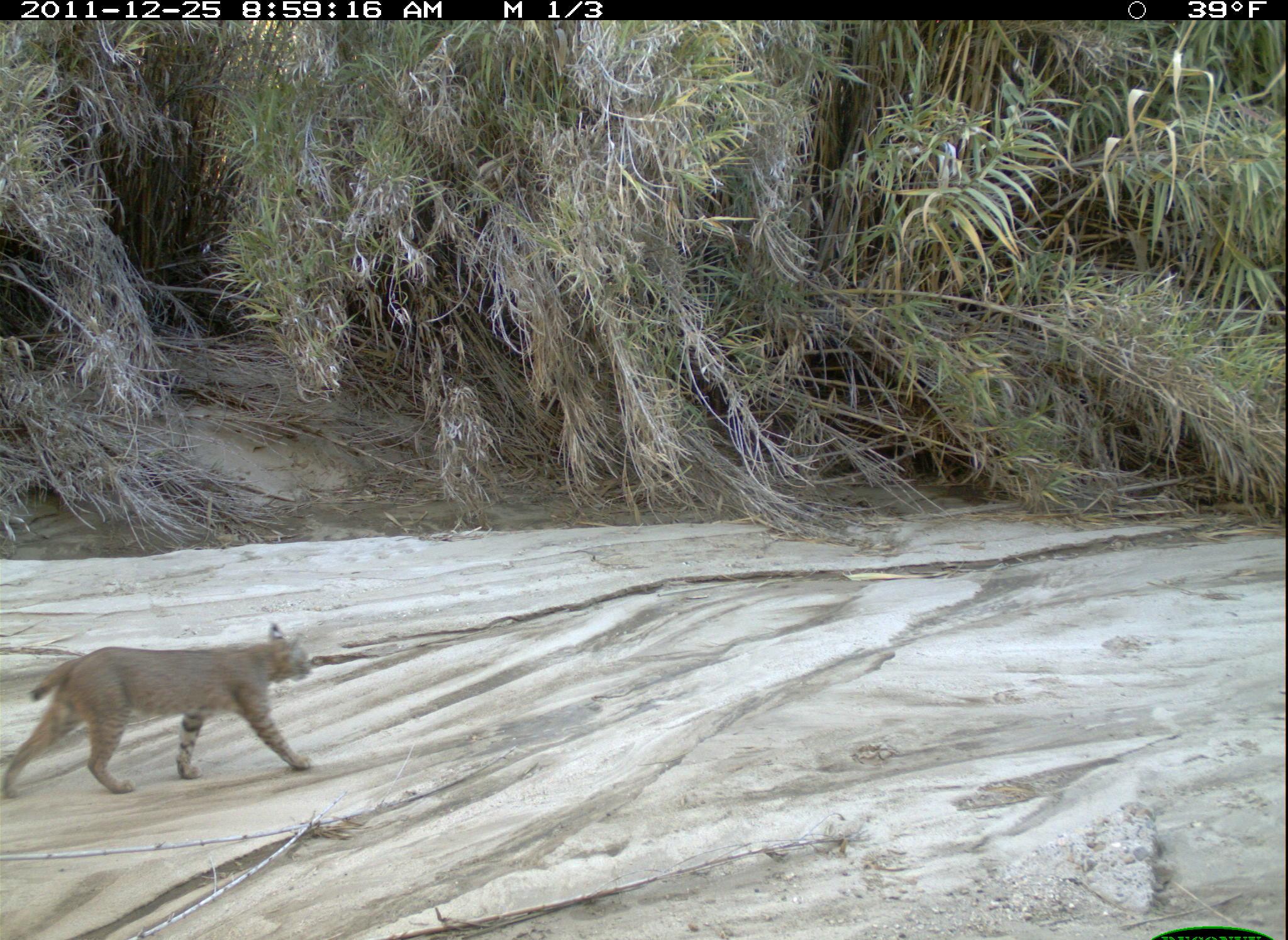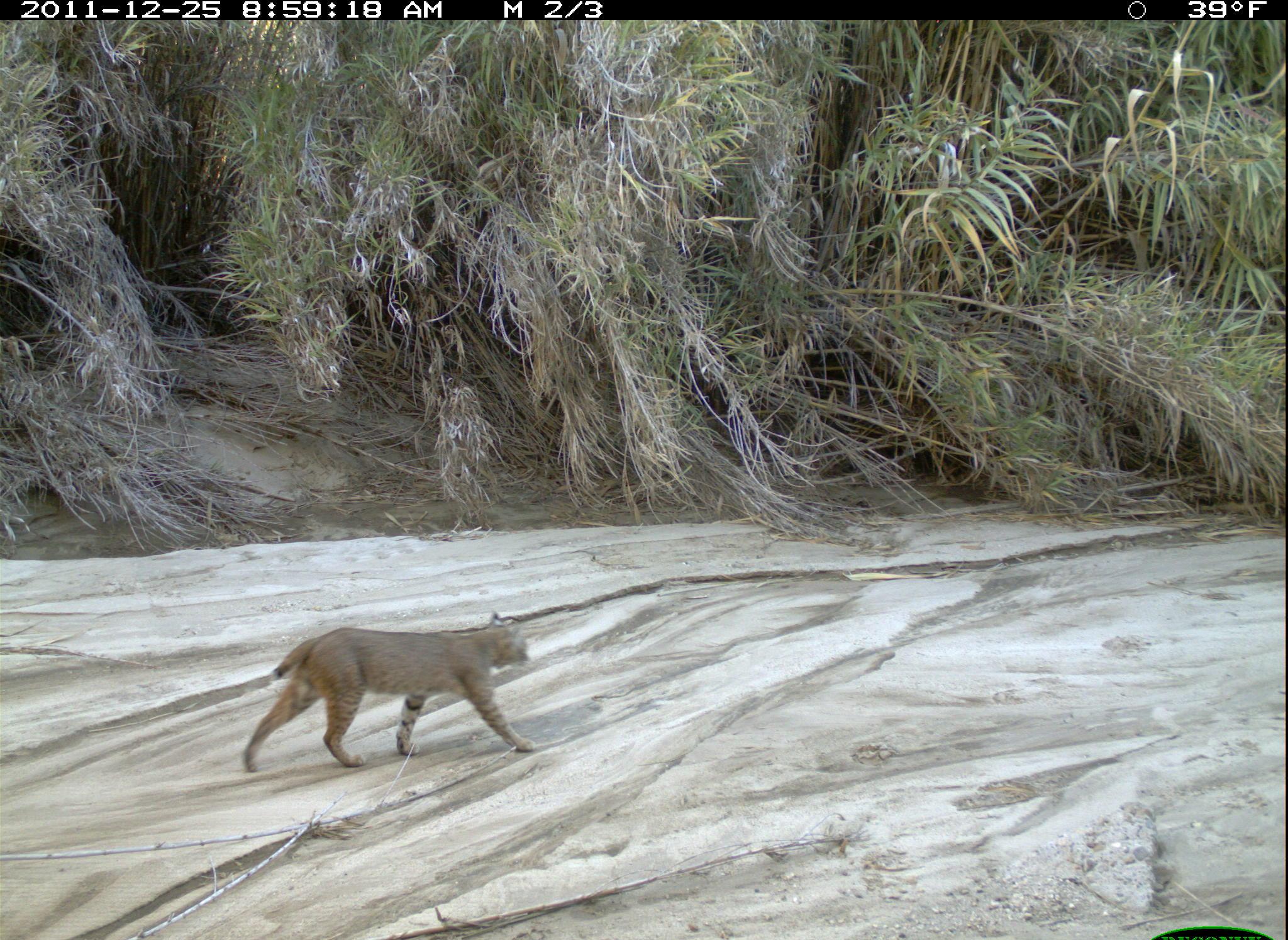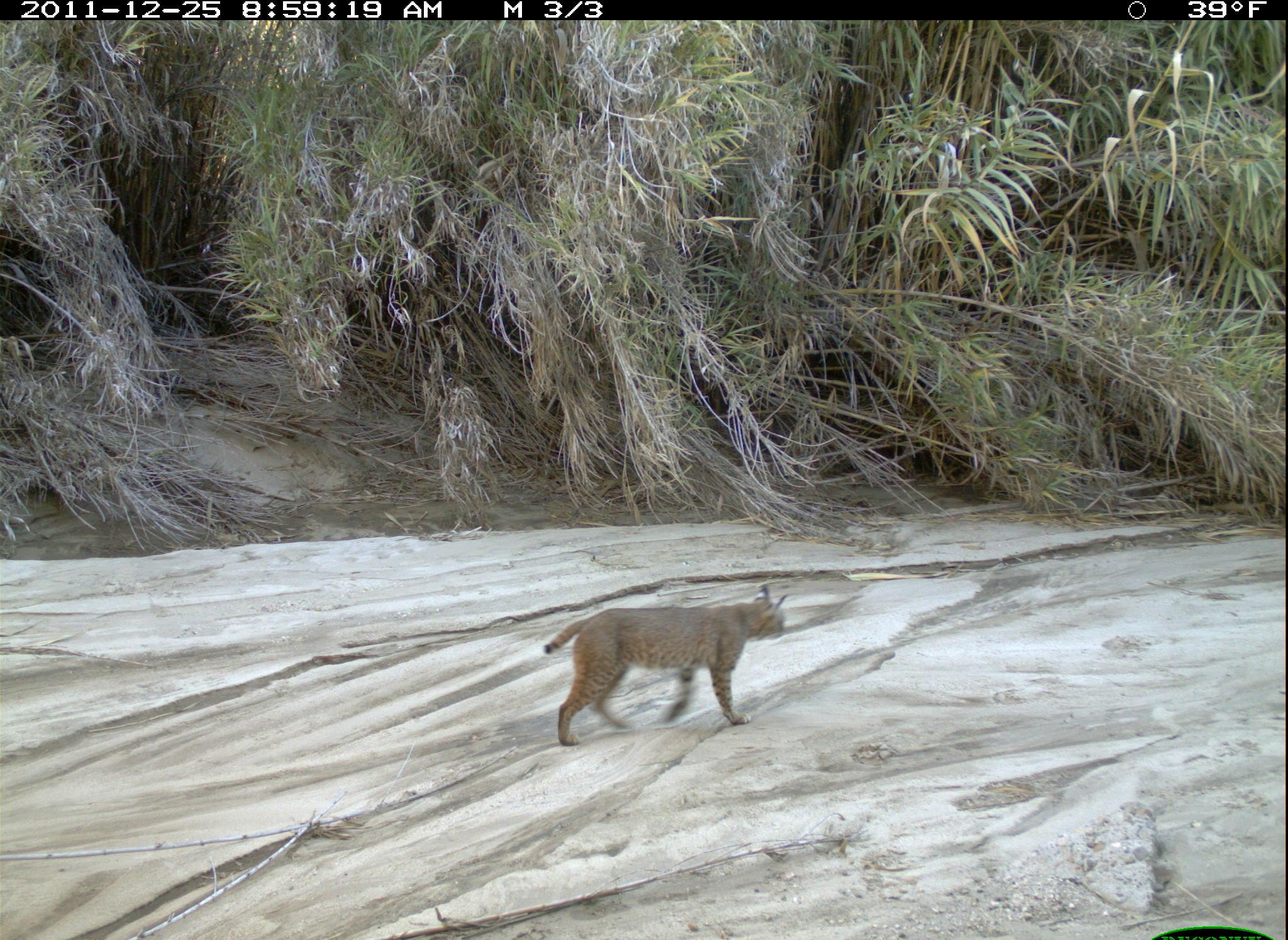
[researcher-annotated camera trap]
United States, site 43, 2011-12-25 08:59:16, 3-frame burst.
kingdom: Animalia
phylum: Chordata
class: Mammalia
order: Carnivora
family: Felidae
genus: Lynx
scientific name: Lynx rufus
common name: bobcat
Bobcat (Lynx rufus).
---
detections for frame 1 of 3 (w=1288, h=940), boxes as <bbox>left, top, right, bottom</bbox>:
bobcat: <bbox>5, 610, 336, 805</bbox>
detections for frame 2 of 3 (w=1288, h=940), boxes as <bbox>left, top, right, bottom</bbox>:
bobcat: <bbox>230, 586, 575, 789</bbox>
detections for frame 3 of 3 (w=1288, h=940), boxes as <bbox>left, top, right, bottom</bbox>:
bobcat: <bbox>533, 581, 797, 746</bbox>